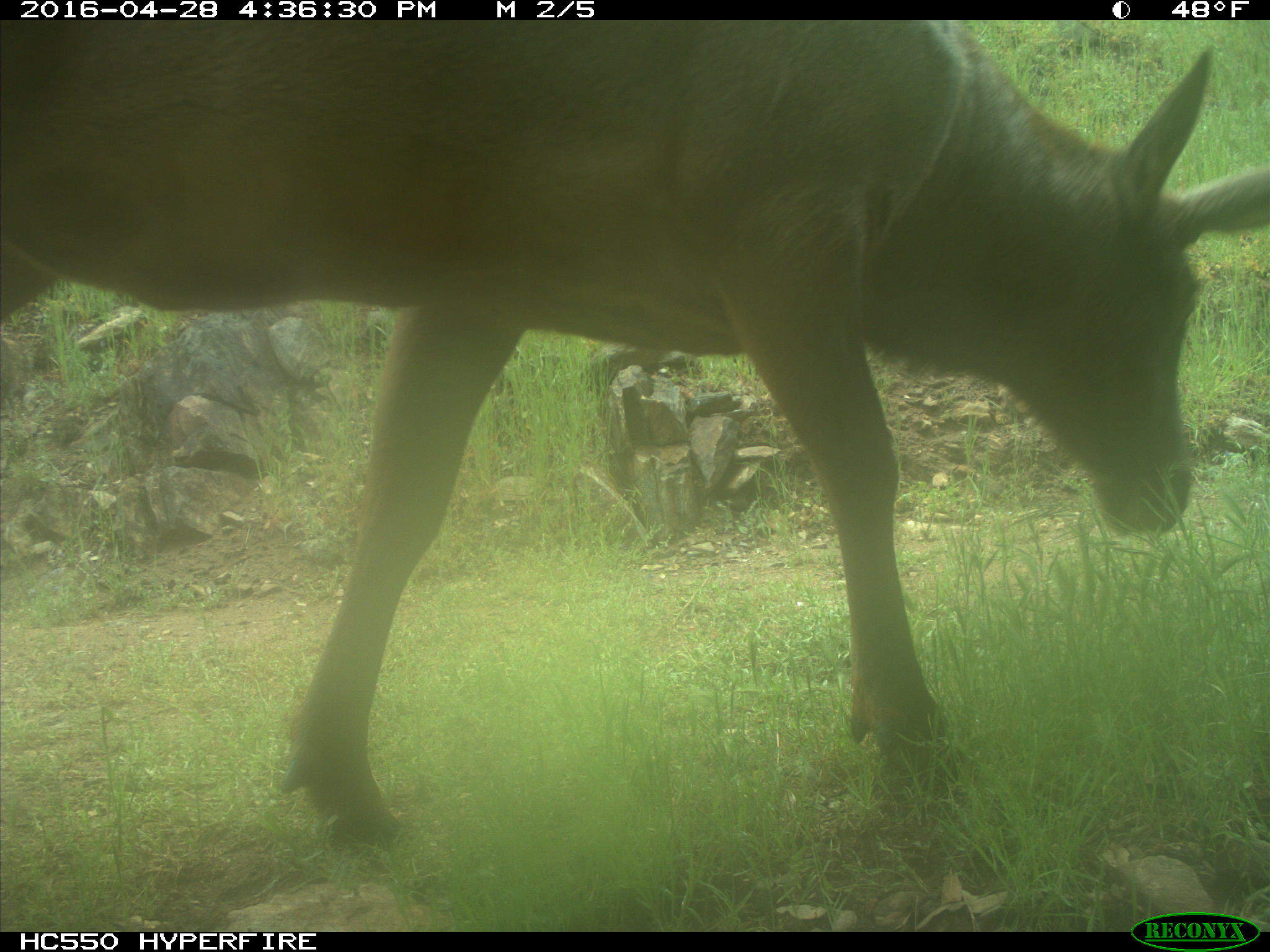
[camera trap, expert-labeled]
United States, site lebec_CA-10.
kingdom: Animalia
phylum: Chordata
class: Mammalia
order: Artiodactyla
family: Cervidae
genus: Cervus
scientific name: Cervus canadensis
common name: elk